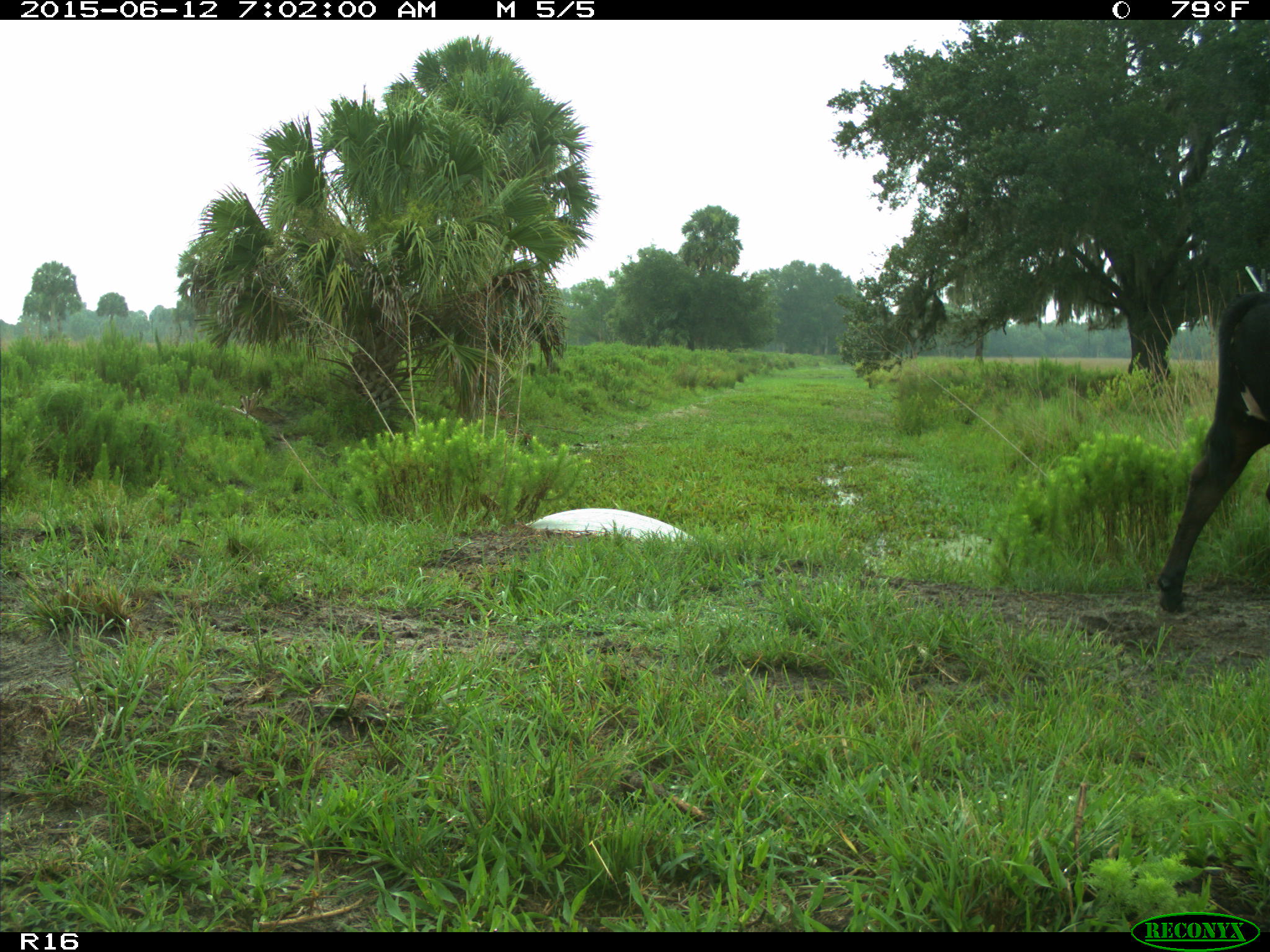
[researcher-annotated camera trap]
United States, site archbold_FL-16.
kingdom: Animalia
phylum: Chordata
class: Mammalia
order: Artiodactyla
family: Bovidae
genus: Bos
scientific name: Bos taurus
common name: domestic cow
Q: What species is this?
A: Bos taurus (domestic cow).